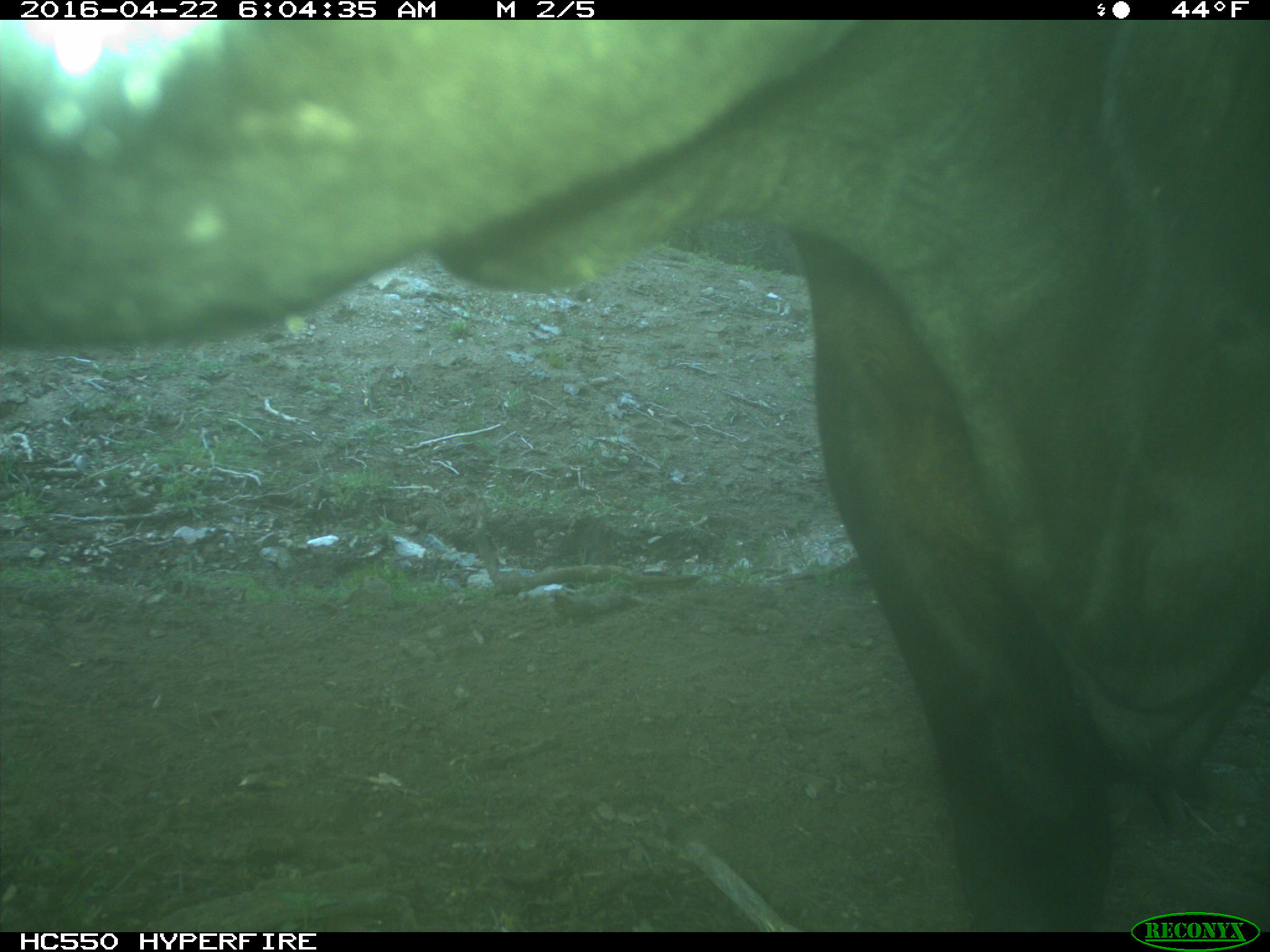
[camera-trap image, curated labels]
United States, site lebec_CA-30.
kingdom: Animalia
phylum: Chordata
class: Mammalia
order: Artiodactyla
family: Bovidae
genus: Bos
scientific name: Bos taurus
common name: domestic cow